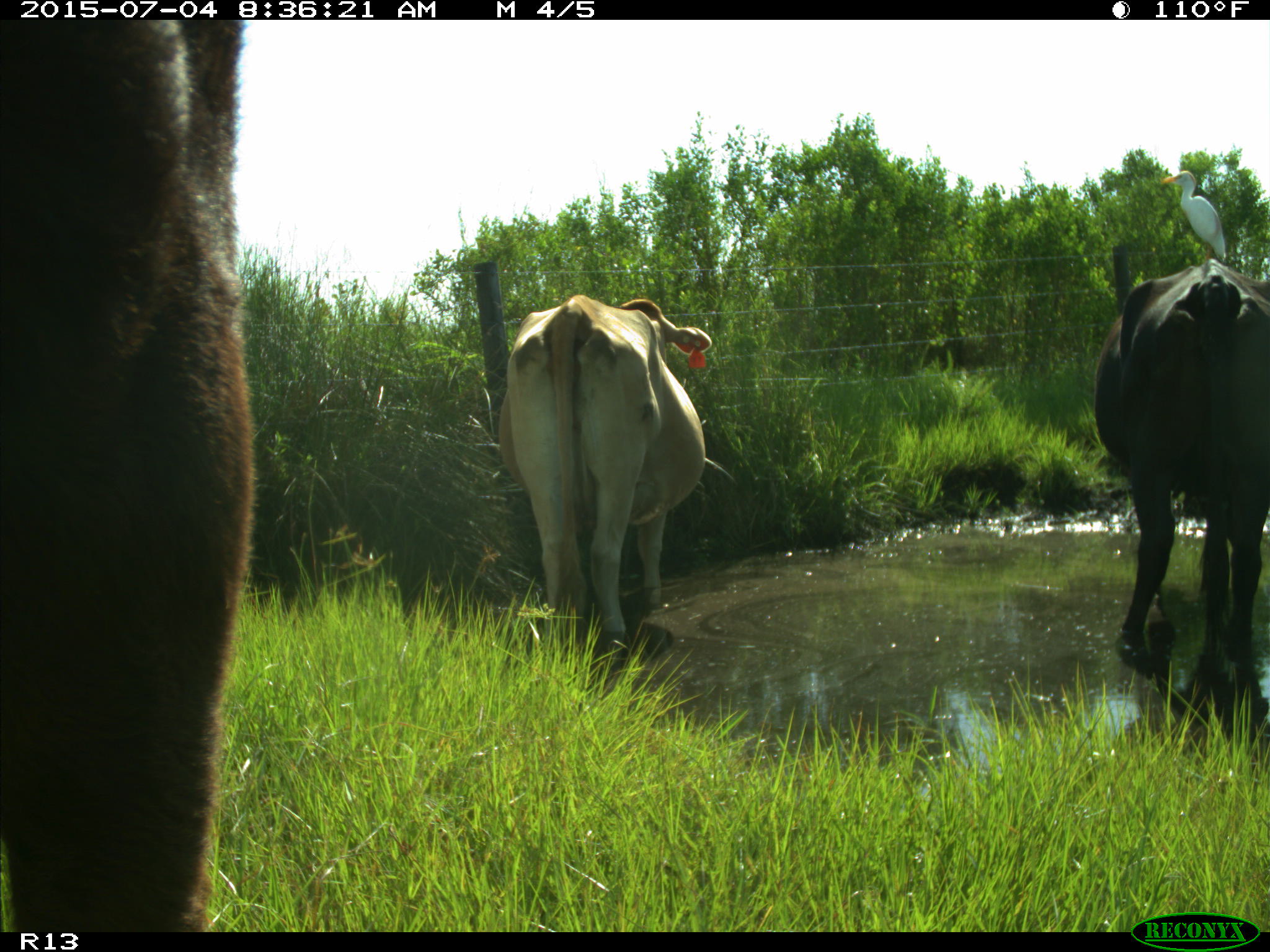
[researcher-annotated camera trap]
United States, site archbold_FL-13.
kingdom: Animalia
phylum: Chordata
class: Mammalia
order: Artiodactyla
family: Bovidae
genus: Bos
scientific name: Bos taurus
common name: domestic cow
Bos taurus (domestic cow).